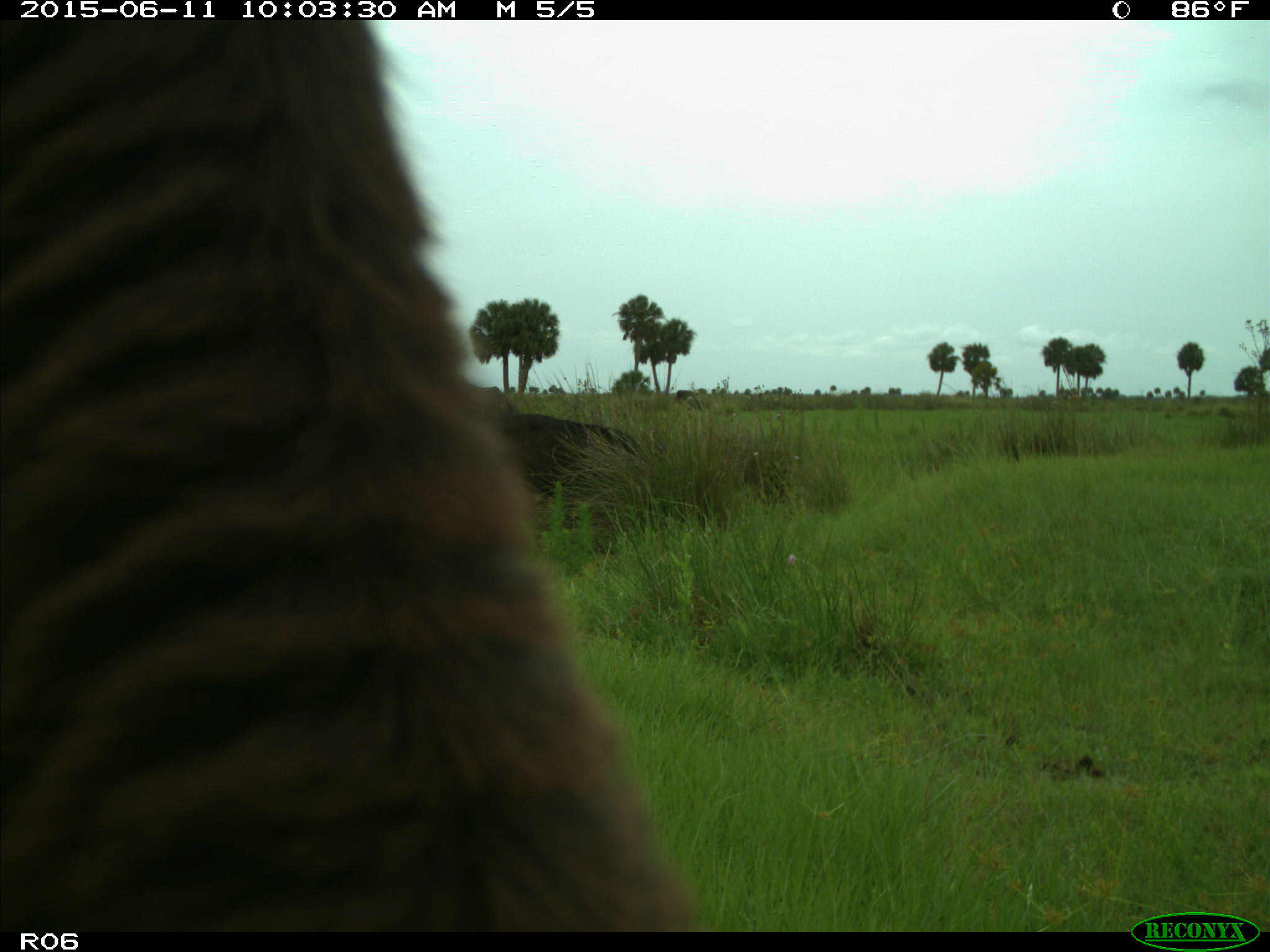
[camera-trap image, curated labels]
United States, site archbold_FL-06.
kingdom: Animalia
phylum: Chordata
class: Mammalia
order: Artiodactyla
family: Bovidae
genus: Bos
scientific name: Bos taurus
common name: domestic cow